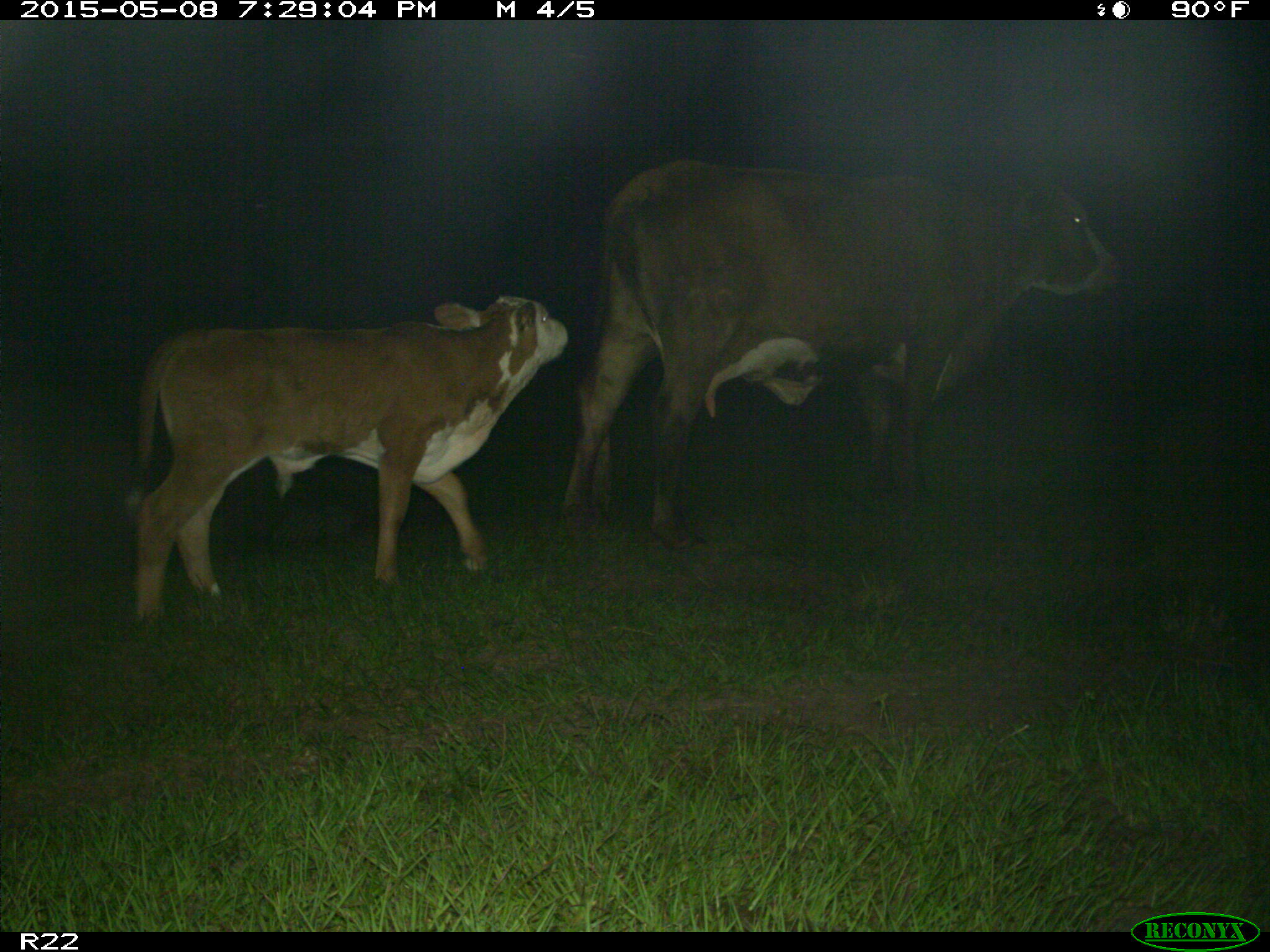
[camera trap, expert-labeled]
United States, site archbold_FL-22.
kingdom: Animalia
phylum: Chordata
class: Mammalia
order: Artiodactyla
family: Bovidae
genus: Bos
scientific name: Bos taurus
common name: domestic cow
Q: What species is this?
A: Bos taurus (domestic cow).